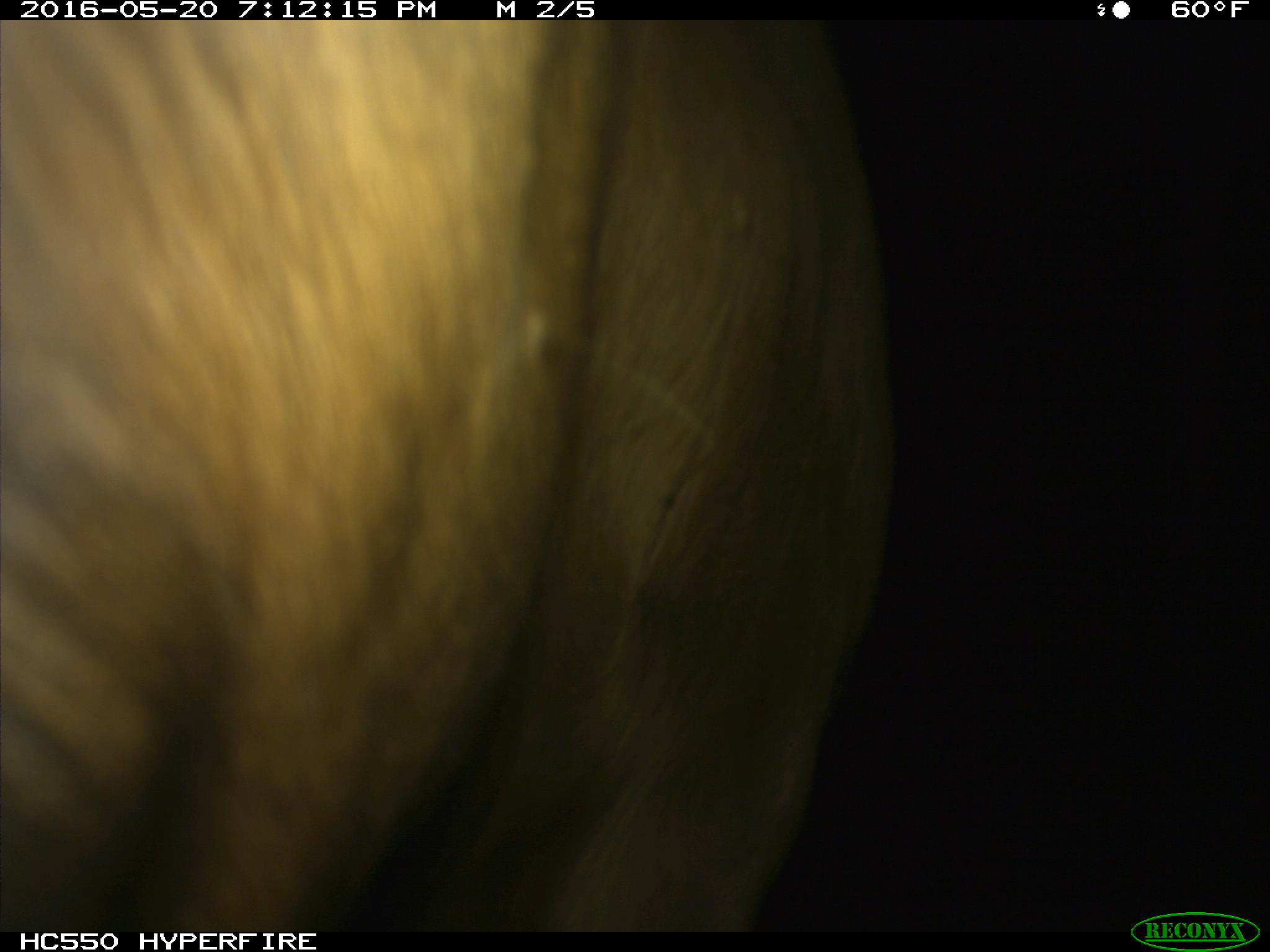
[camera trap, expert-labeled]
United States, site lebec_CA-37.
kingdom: Animalia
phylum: Chordata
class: Mammalia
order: Artiodactyla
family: Bovidae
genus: Bos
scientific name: Bos taurus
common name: domestic cow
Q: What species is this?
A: Bos taurus (domestic cow).